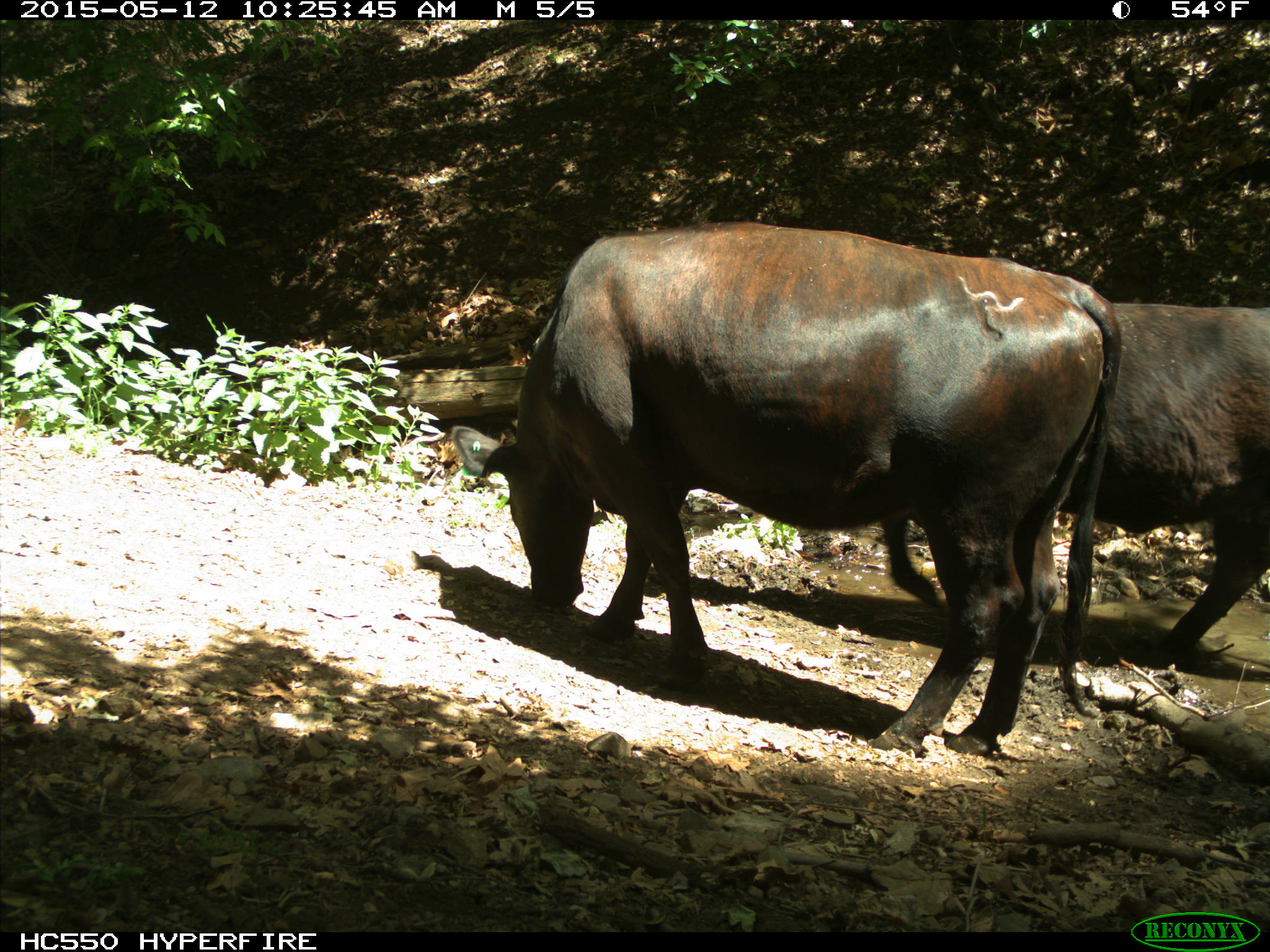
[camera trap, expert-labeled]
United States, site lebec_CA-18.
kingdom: Animalia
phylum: Chordata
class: Mammalia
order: Artiodactyla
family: Bovidae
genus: Bos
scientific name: Bos taurus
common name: domestic cow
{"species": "Bos taurus (domestic cow)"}